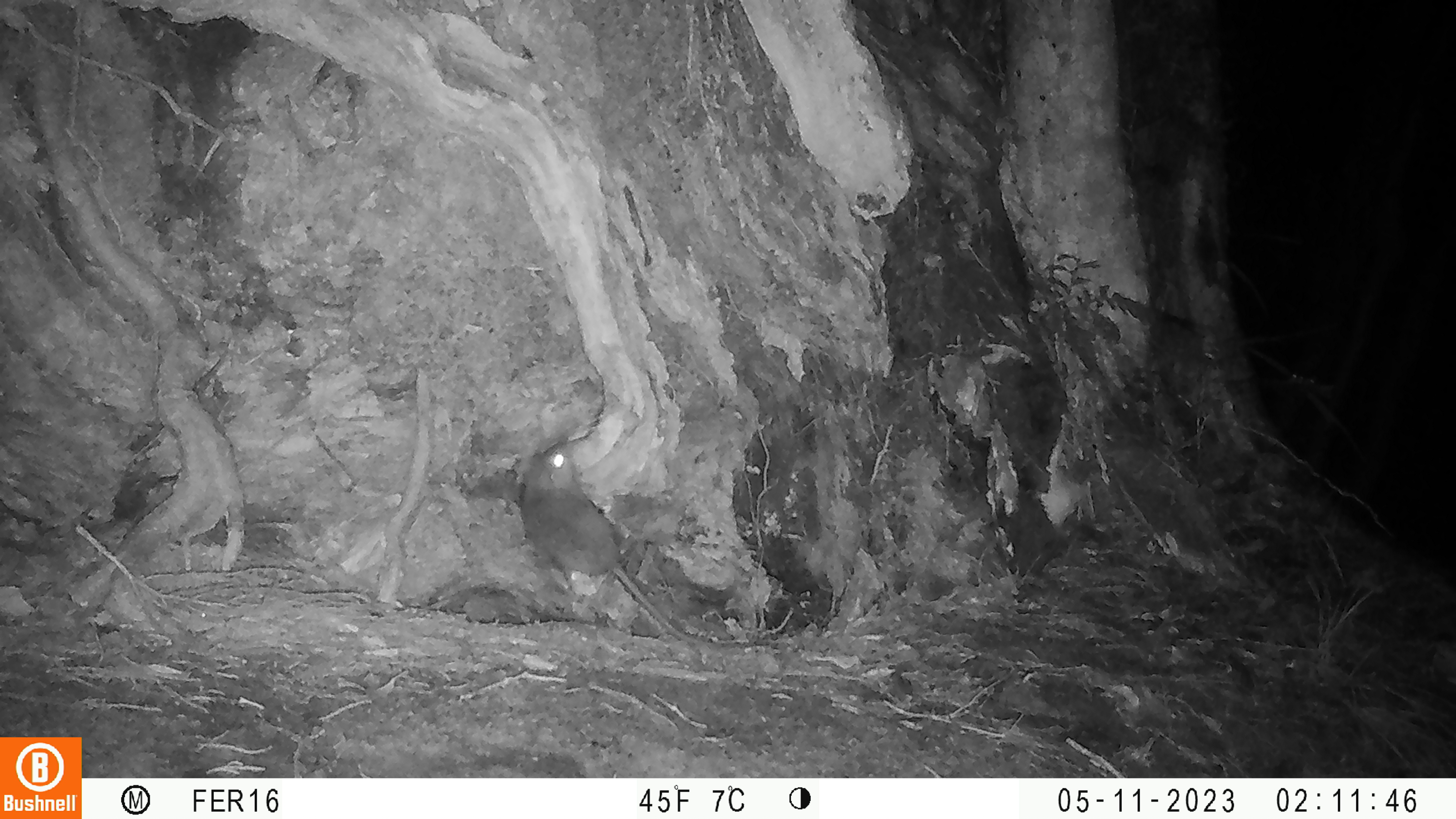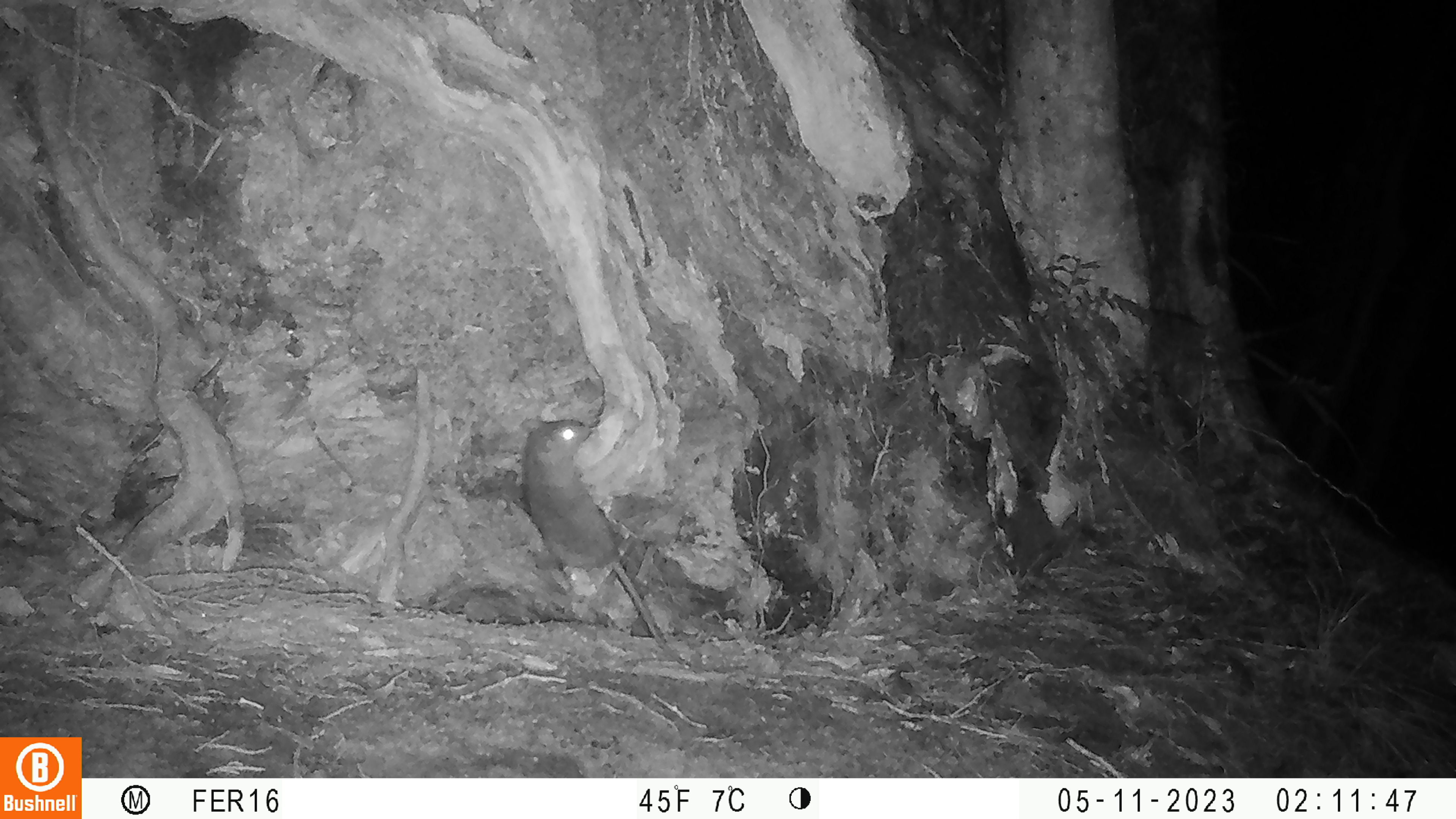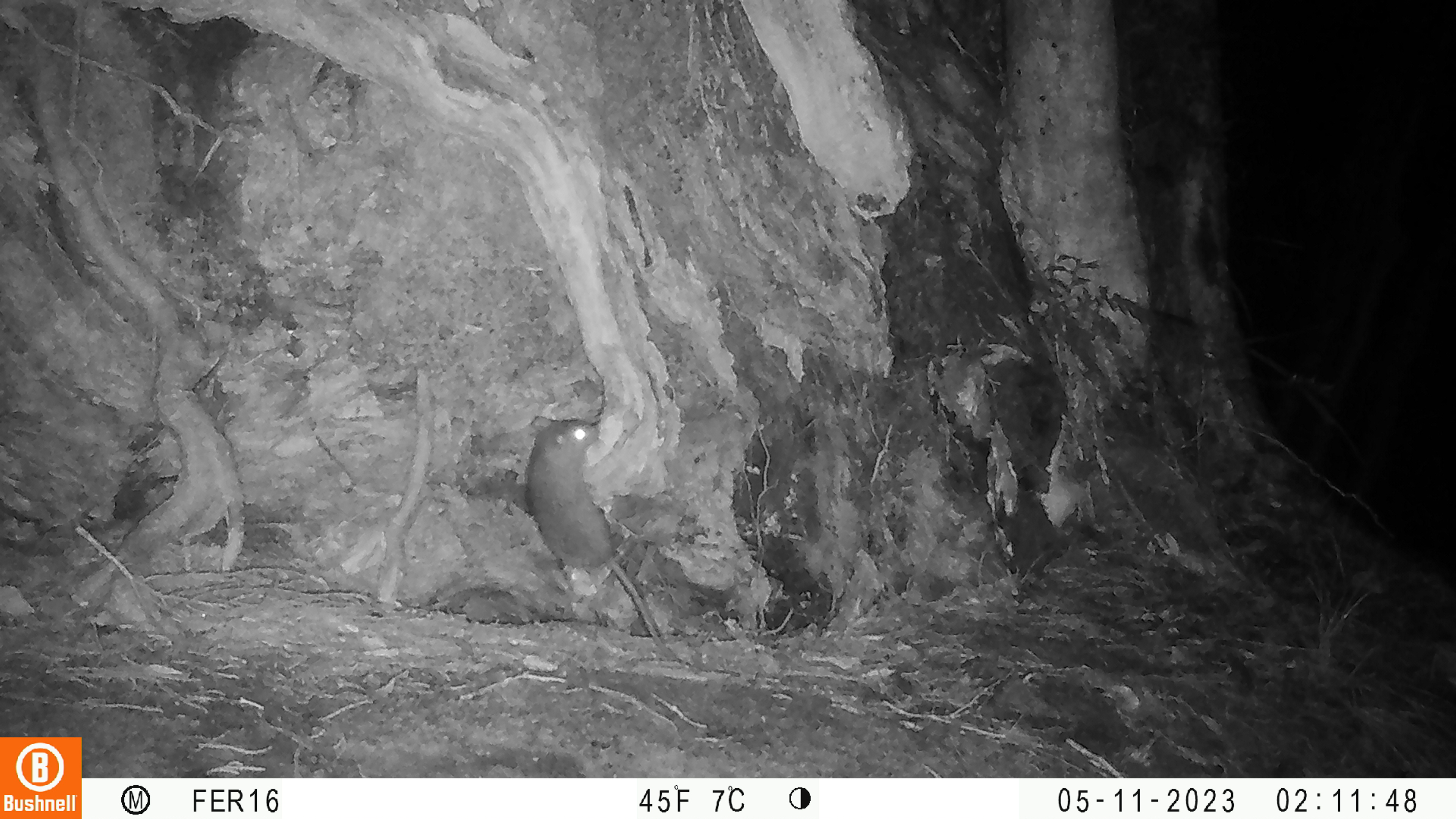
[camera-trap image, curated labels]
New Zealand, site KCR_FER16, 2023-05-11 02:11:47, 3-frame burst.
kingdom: Animalia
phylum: Chordata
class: Mammalia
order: Rodentia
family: Muridae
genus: Rattus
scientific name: Rattus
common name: rat